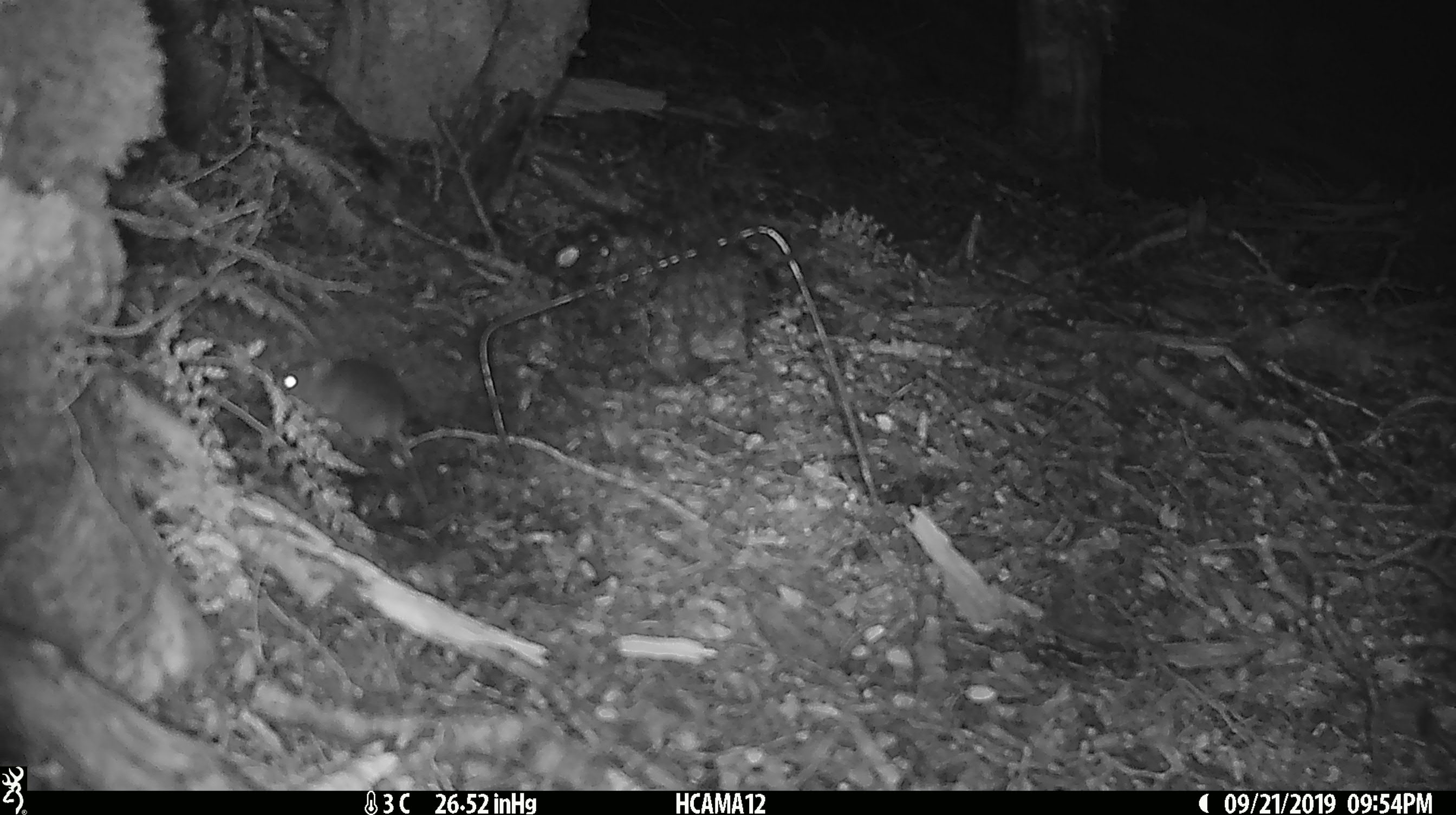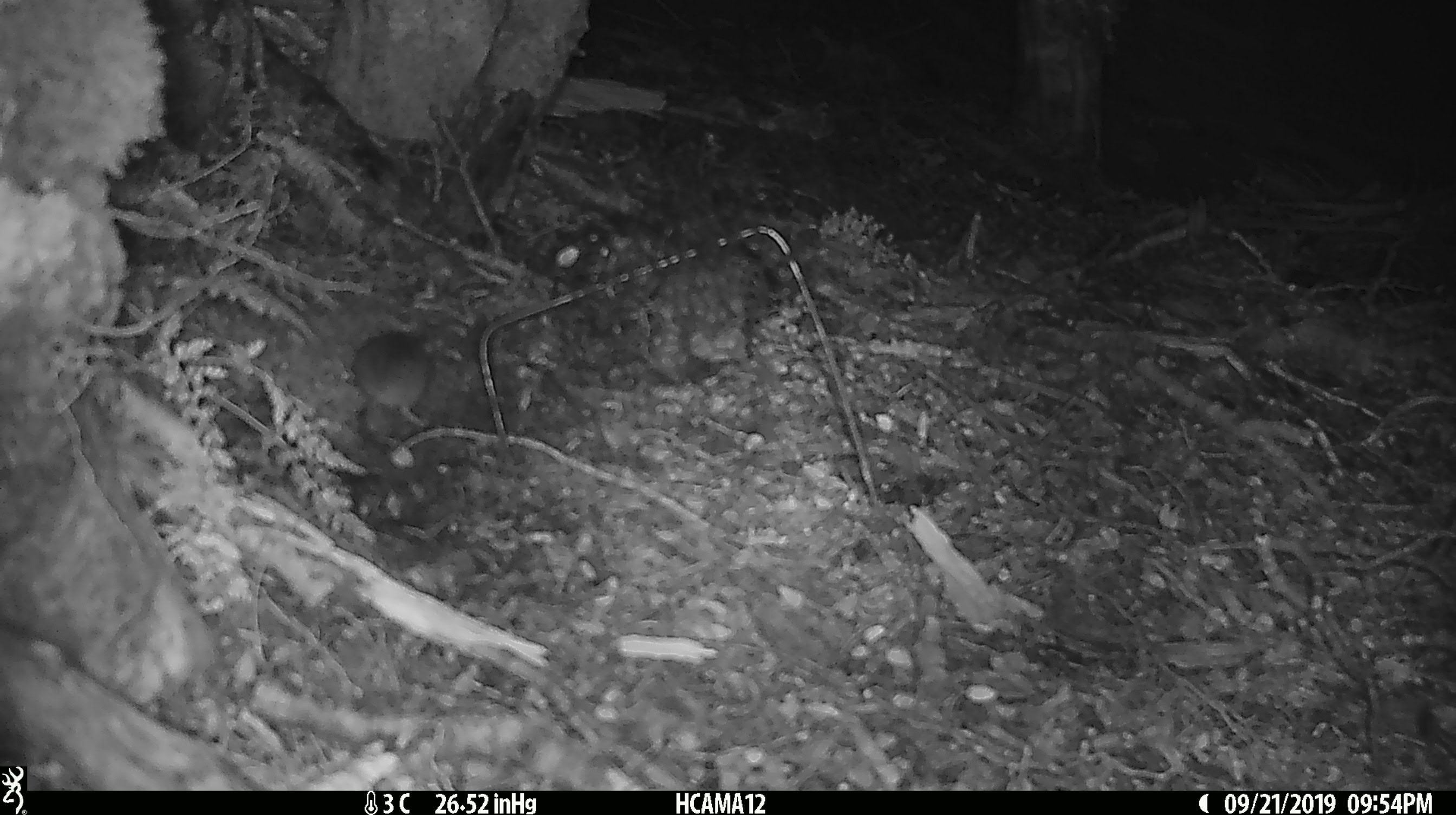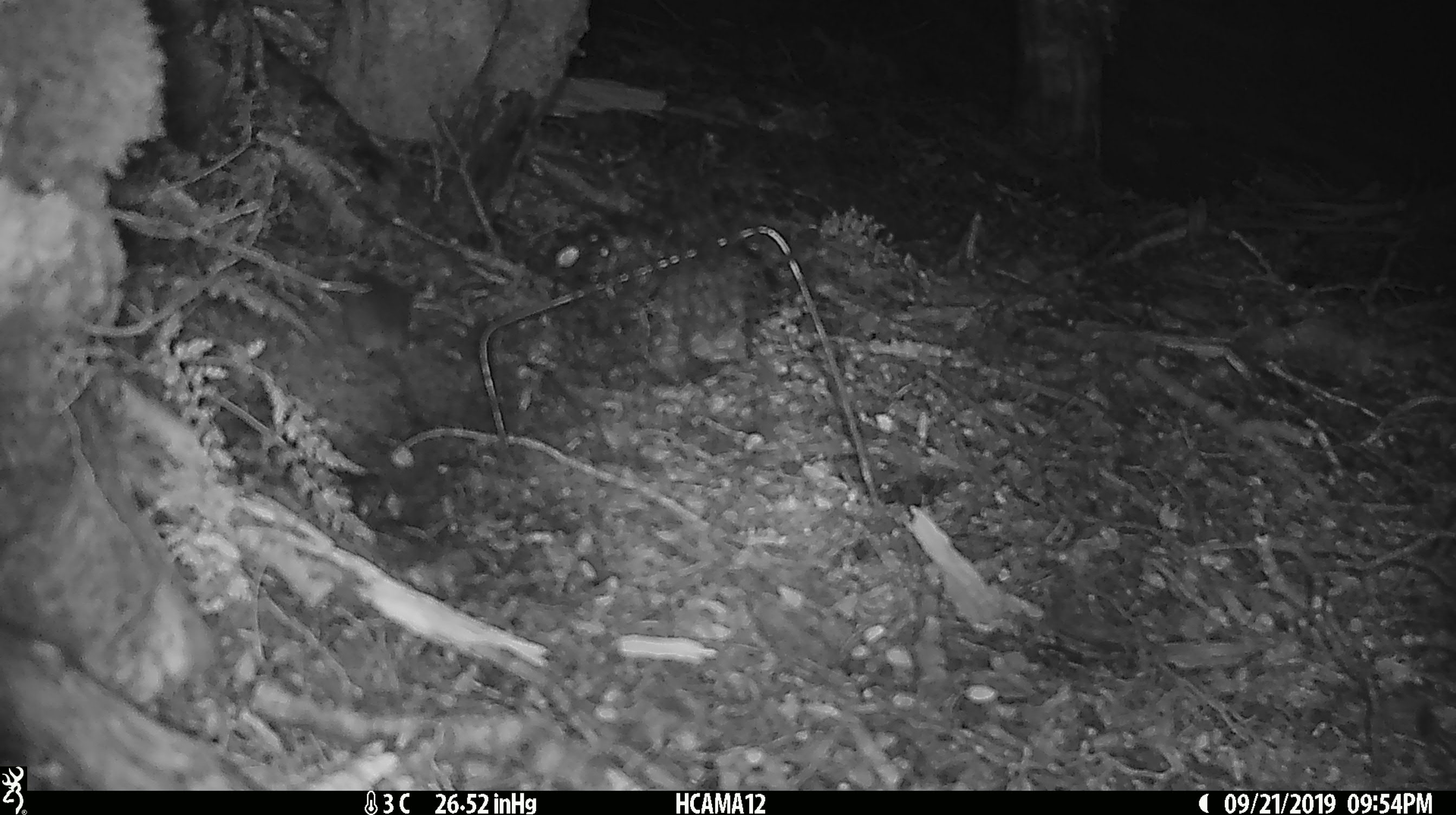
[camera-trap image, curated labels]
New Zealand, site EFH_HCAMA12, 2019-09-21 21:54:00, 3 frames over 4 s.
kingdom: Animalia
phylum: Chordata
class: Mammalia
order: Rodentia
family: Muridae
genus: Mus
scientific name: Mus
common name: mouse